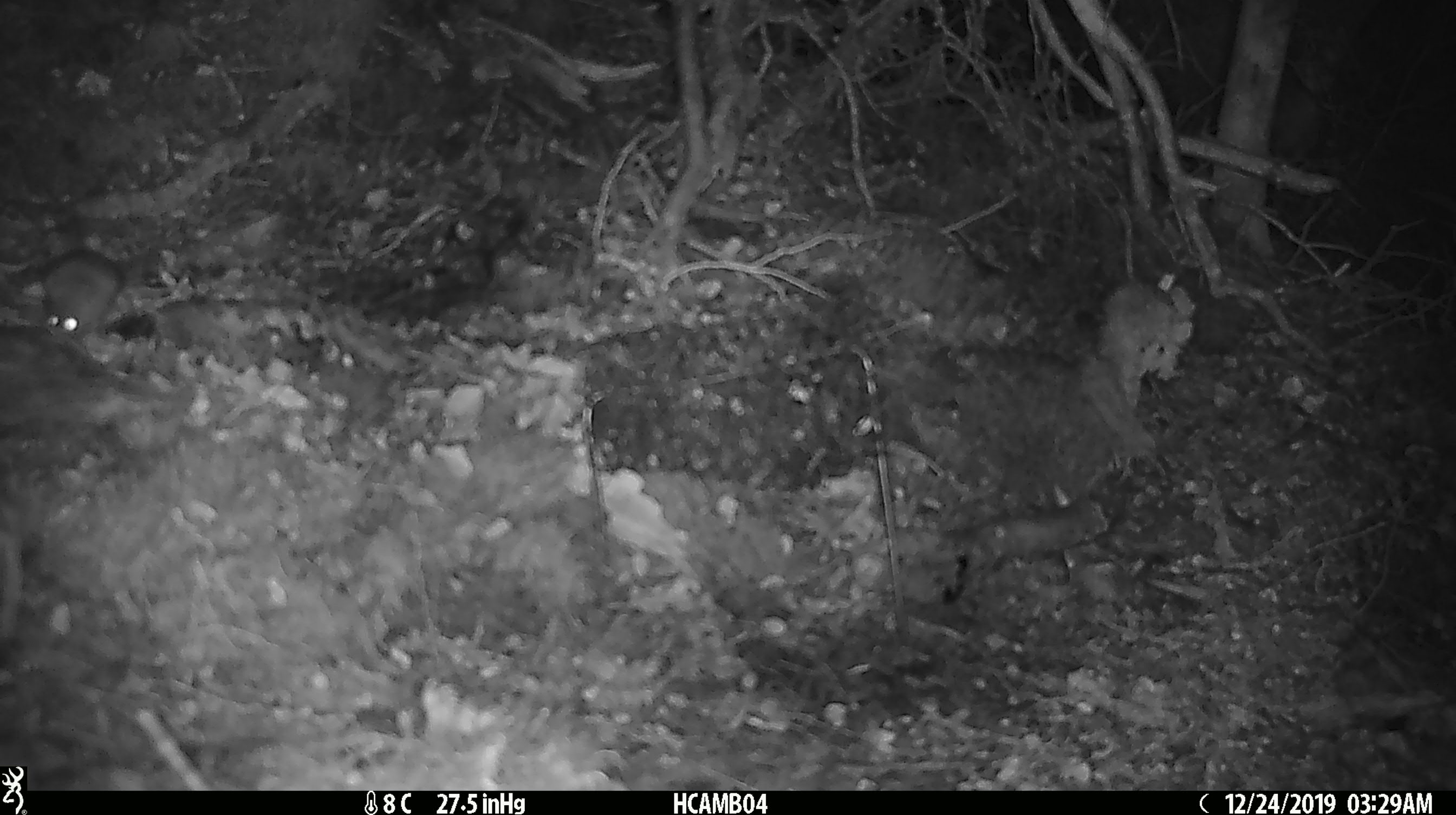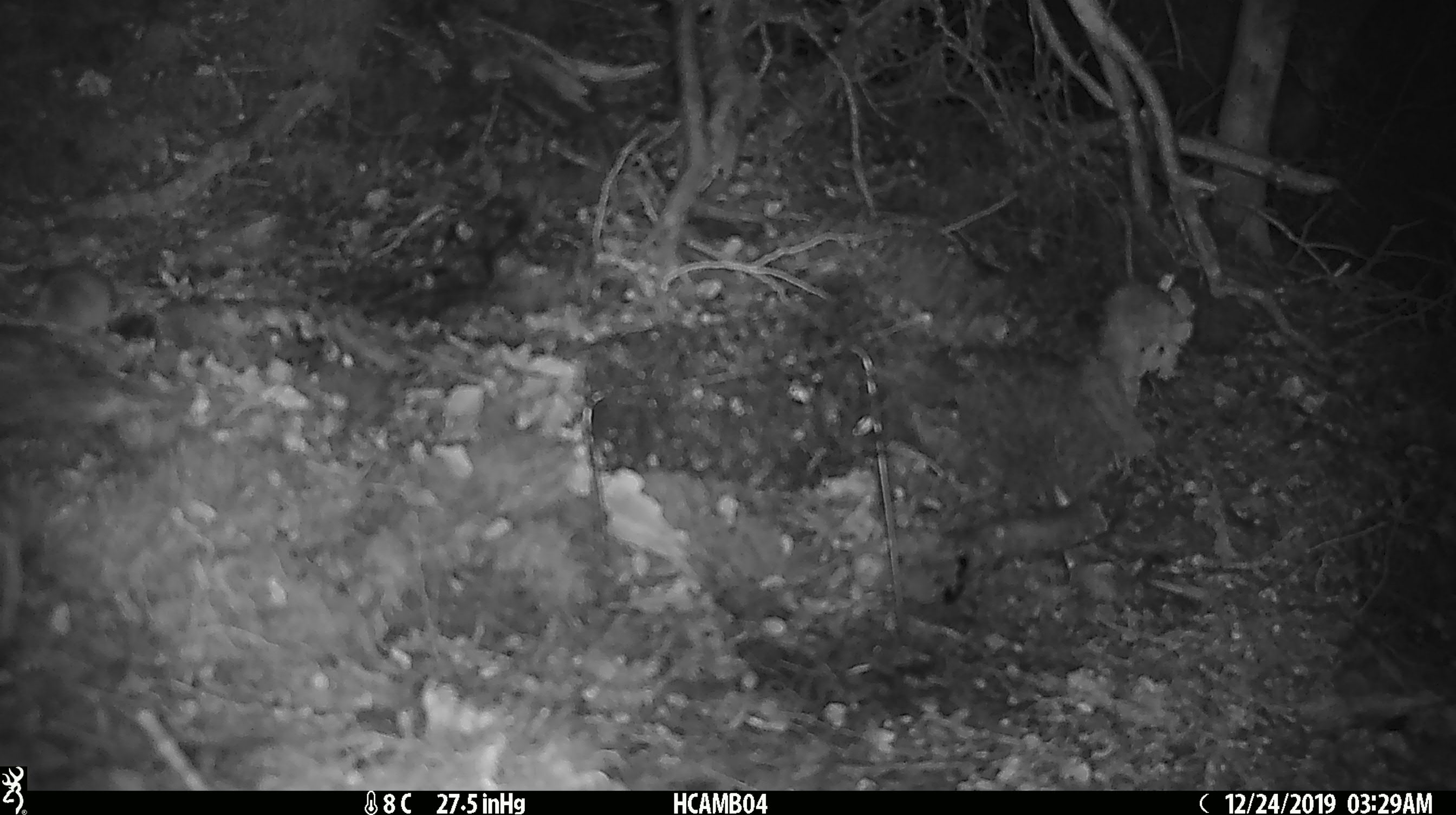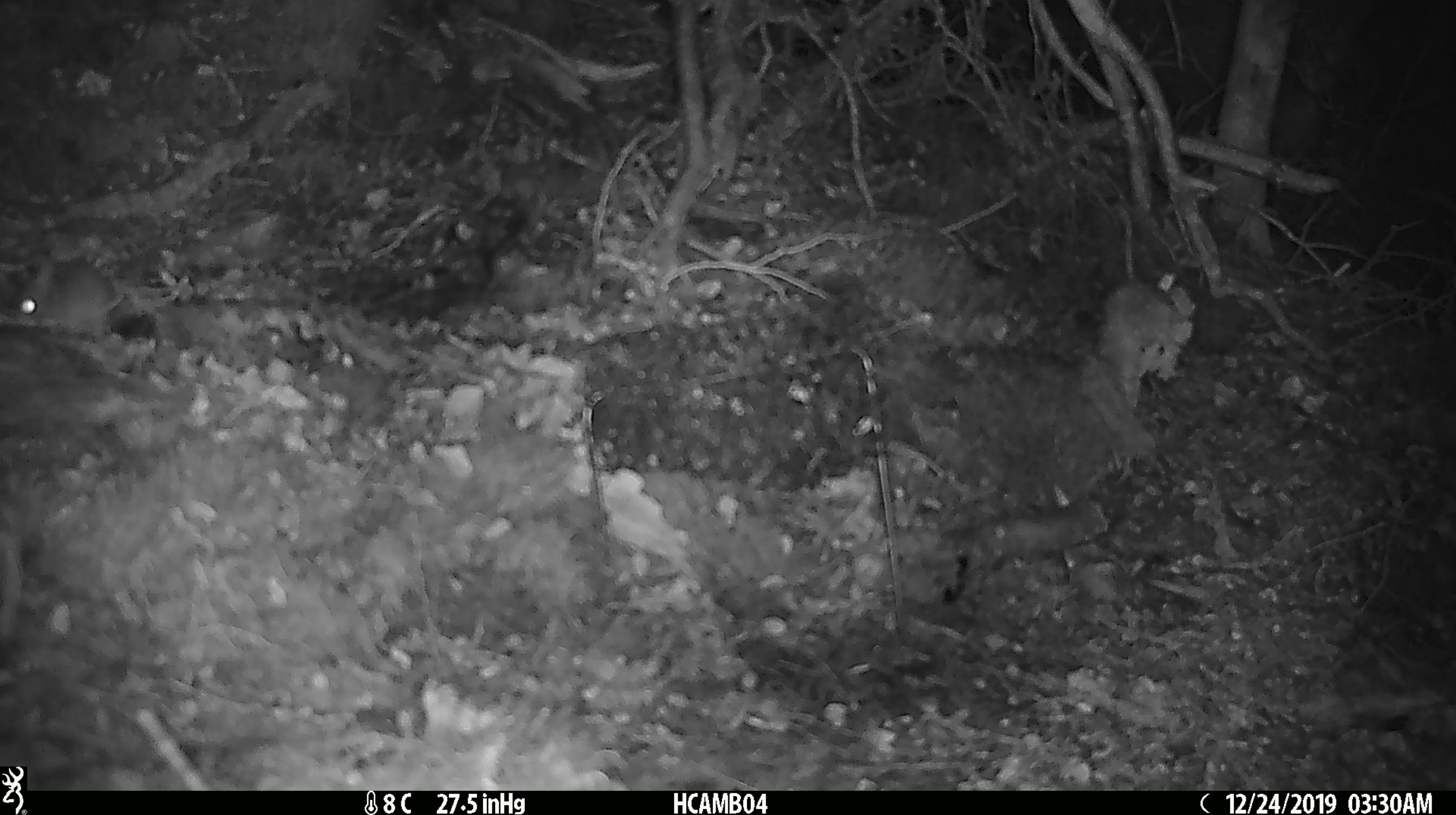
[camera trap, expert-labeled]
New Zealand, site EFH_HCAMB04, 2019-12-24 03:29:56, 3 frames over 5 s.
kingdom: Animalia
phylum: Chordata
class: Mammalia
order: Rodentia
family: Muridae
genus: Mus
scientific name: Mus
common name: mouse